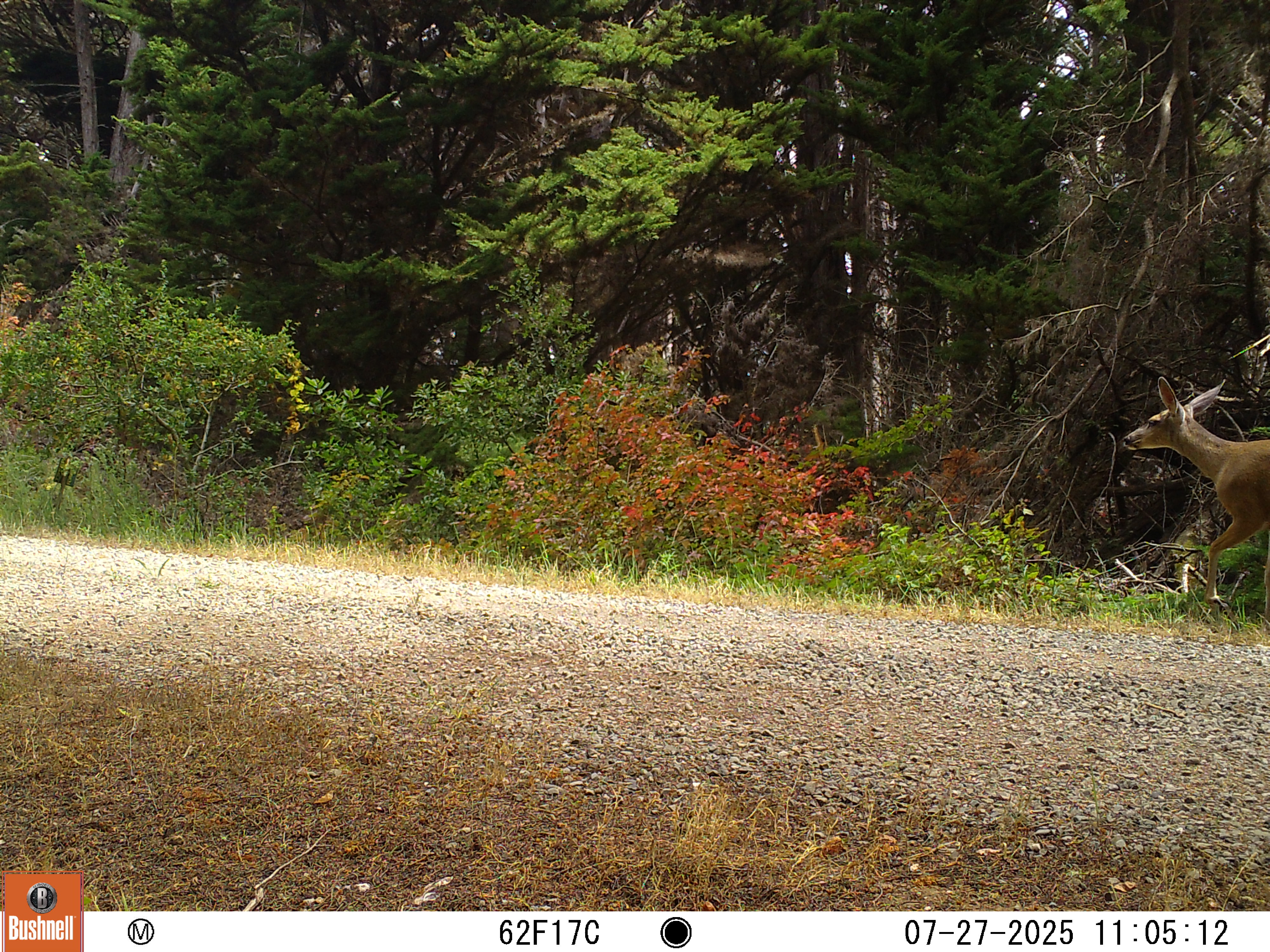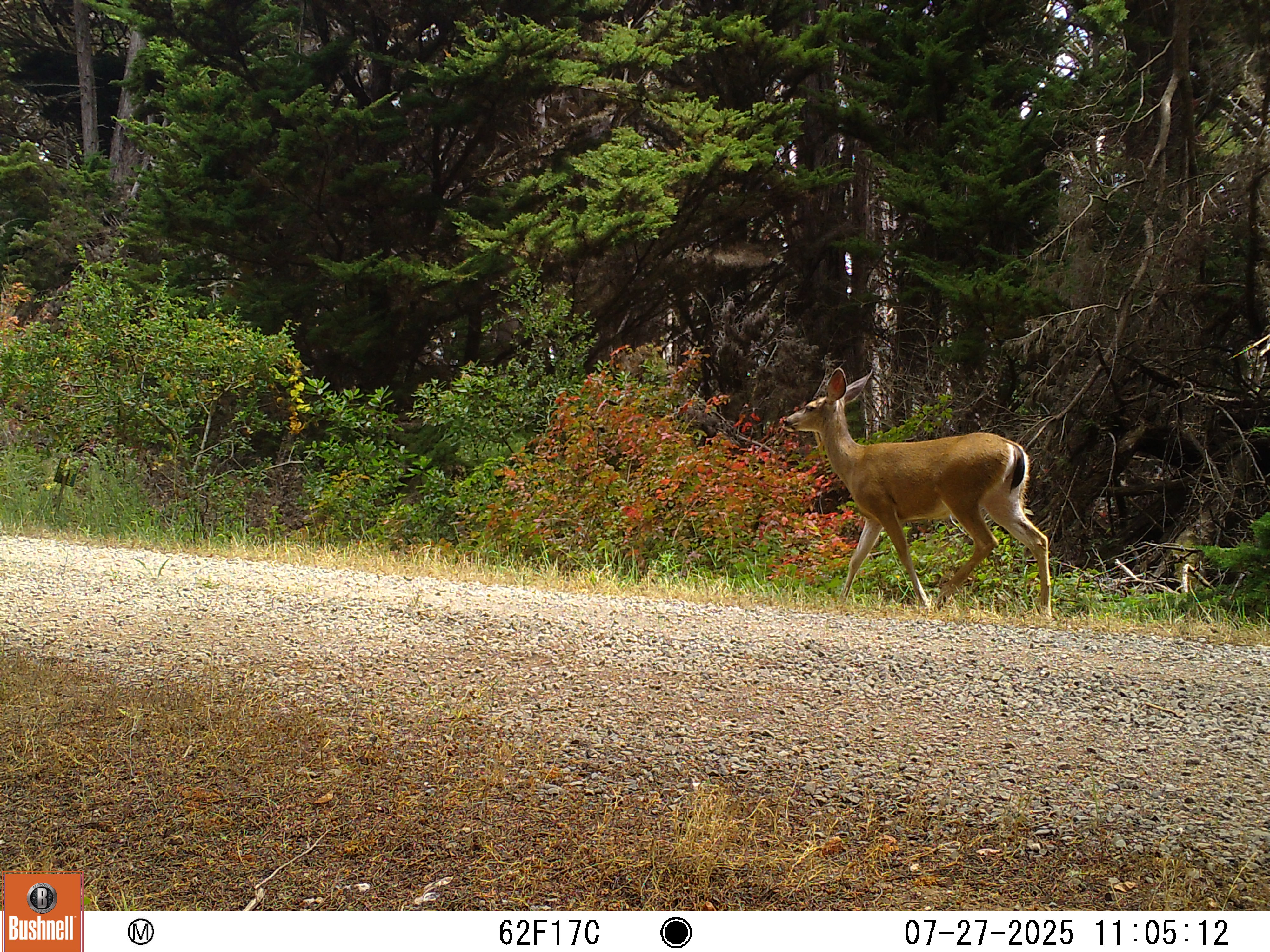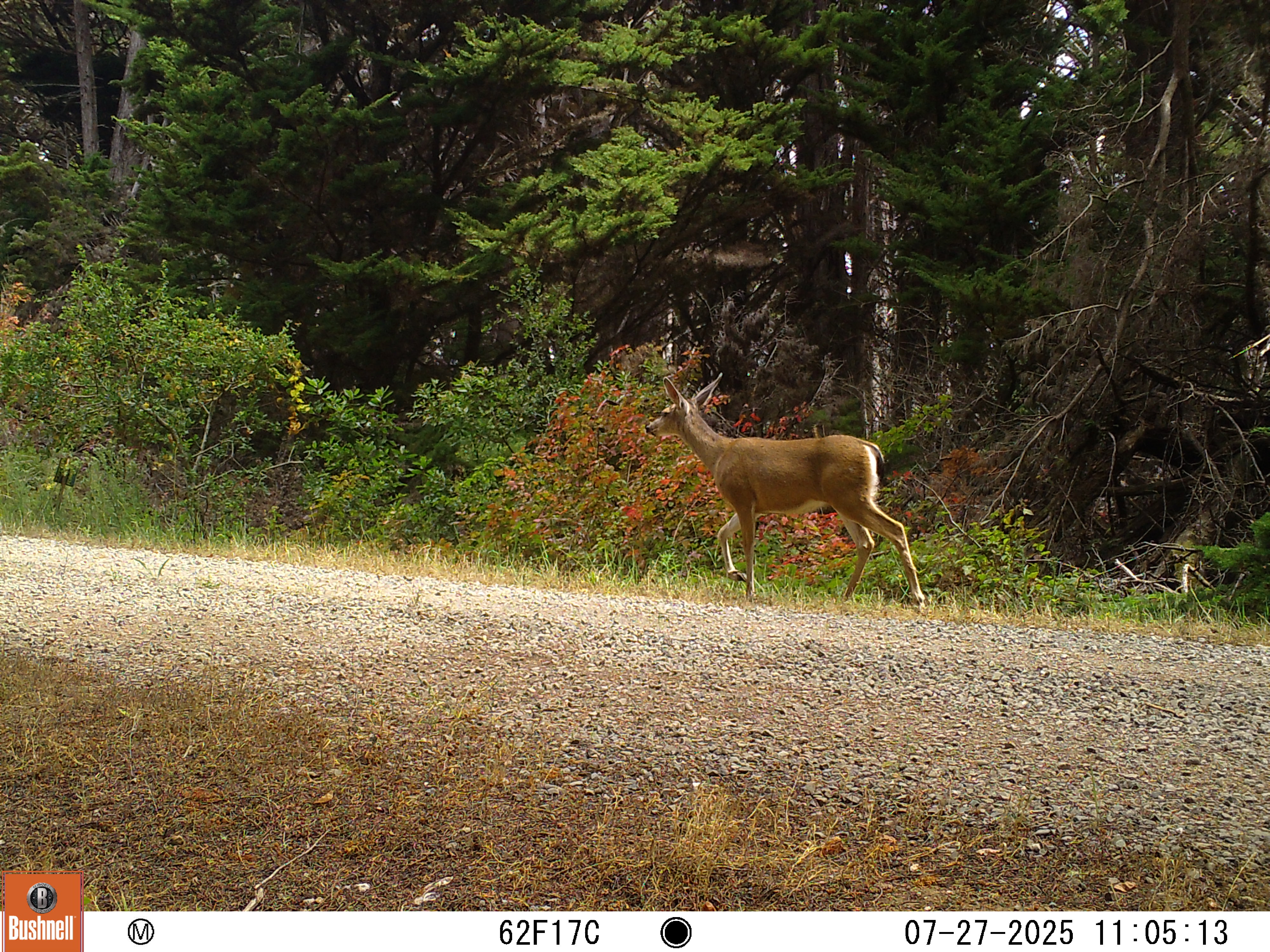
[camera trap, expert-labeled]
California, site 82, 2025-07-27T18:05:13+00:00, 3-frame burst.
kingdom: Animalia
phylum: Chordata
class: Mammalia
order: Artiodactyla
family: Cervidae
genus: Odocoileus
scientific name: Odocoileus hemionus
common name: mule deer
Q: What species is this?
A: Mule deer (Odocoileus hemionus).